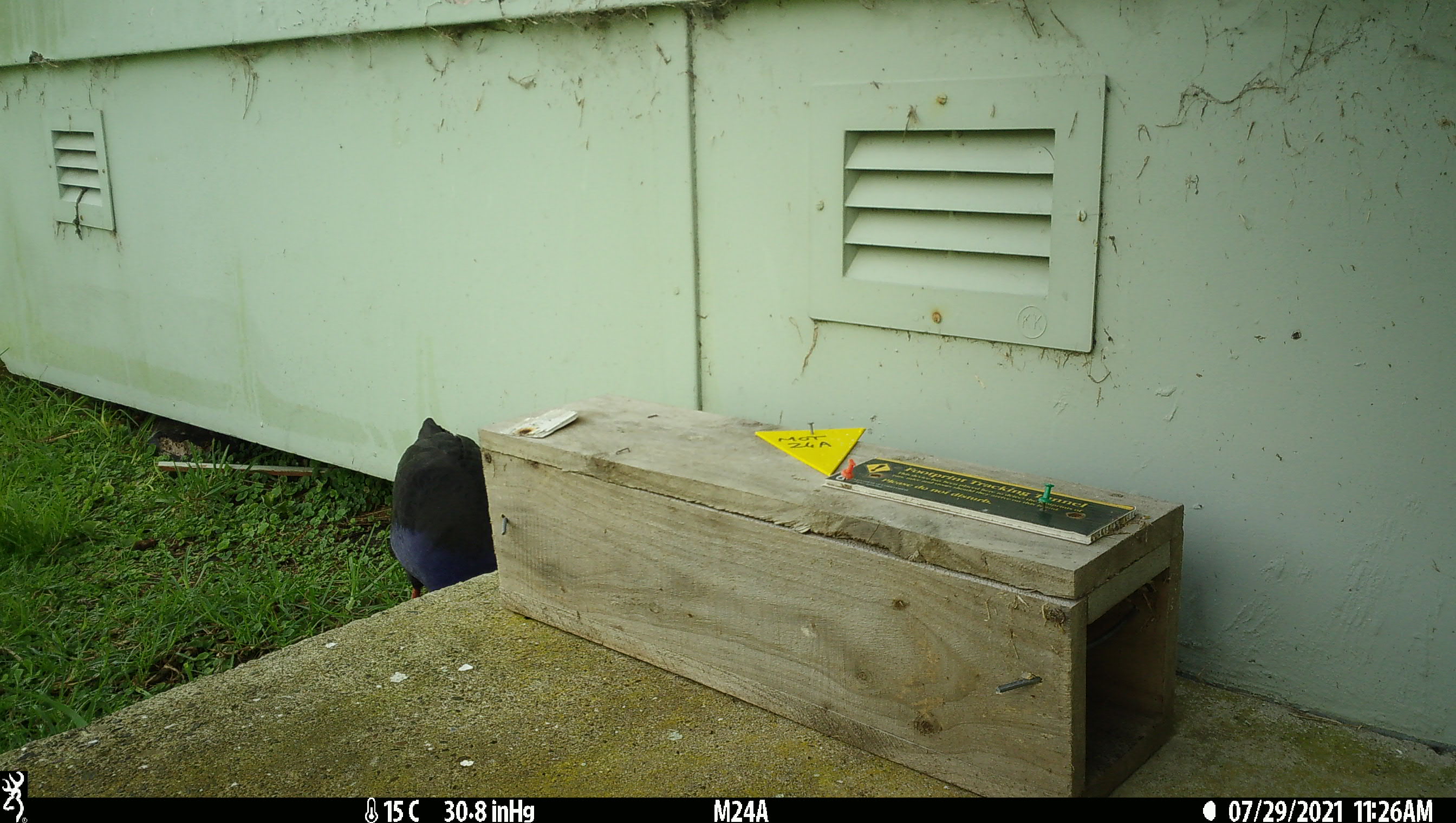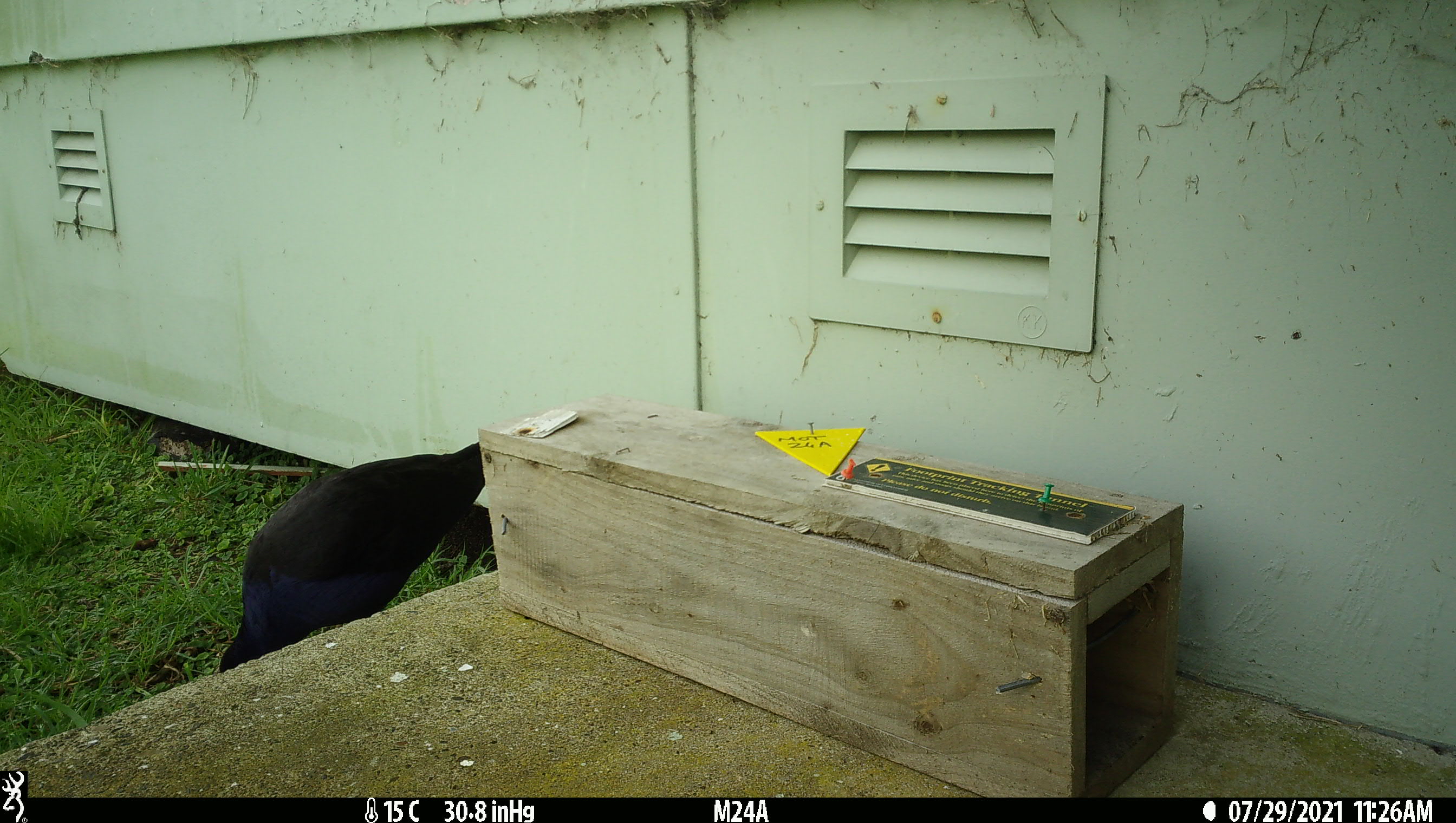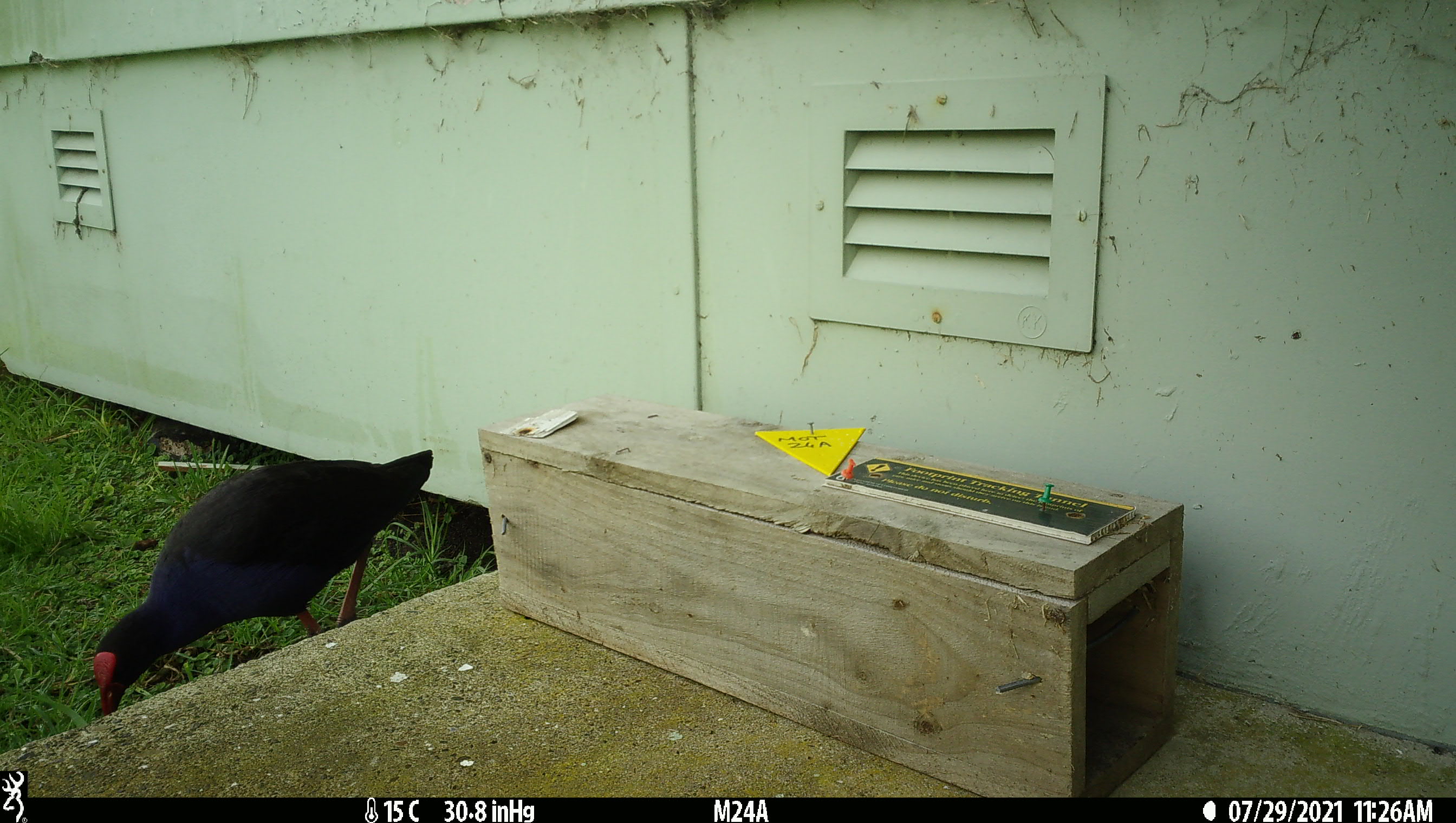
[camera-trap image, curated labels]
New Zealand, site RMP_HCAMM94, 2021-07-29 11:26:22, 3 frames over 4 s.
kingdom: Animalia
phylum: Chordata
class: Aves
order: Gruiformes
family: Rallidae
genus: Porphyrio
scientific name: Porphyrio melanotus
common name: australasian swamphen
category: pukeko